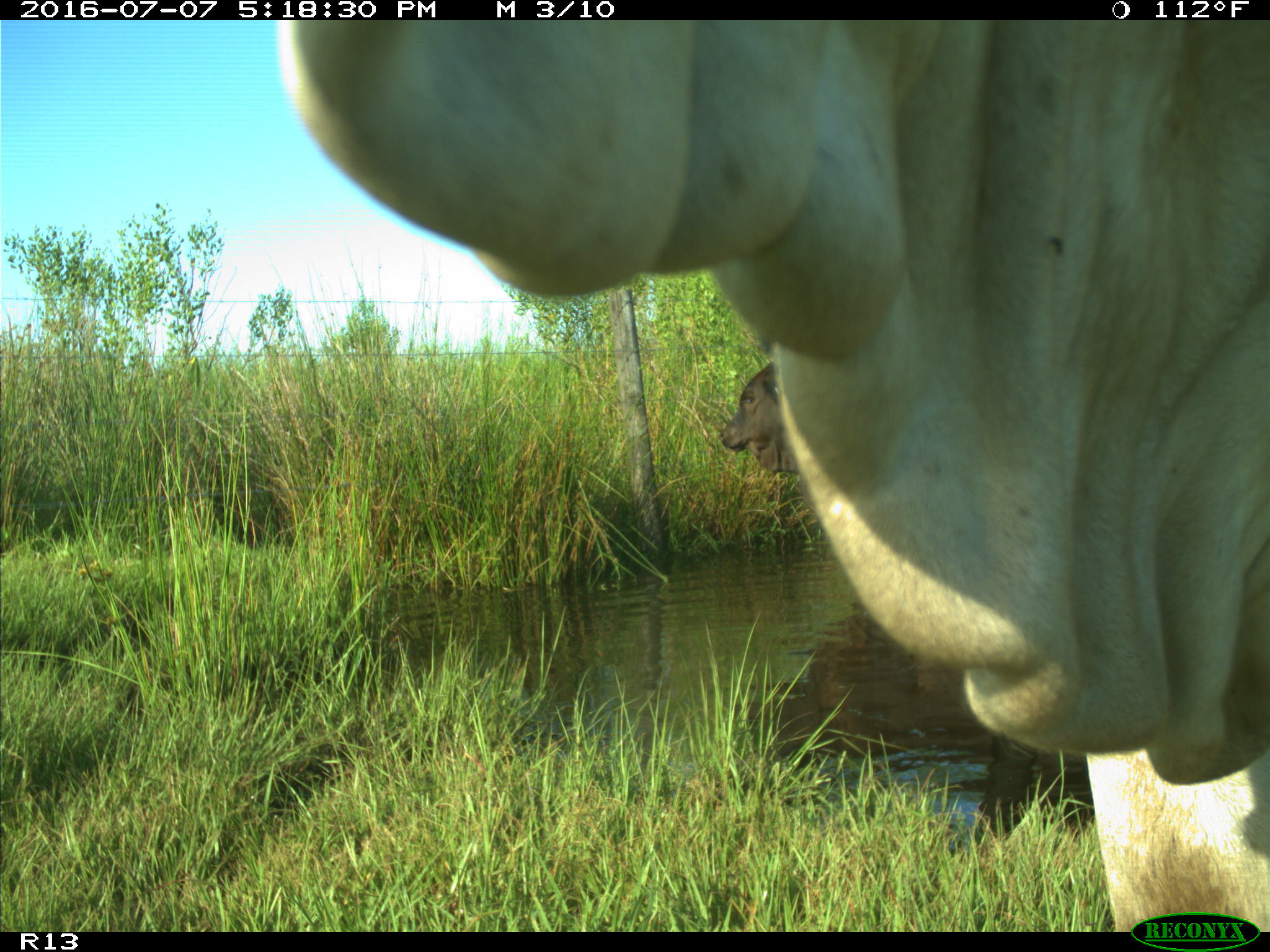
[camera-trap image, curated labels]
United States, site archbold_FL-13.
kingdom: Animalia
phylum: Chordata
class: Mammalia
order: Artiodactyla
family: Bovidae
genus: Bos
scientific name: Bos taurus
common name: domestic cow